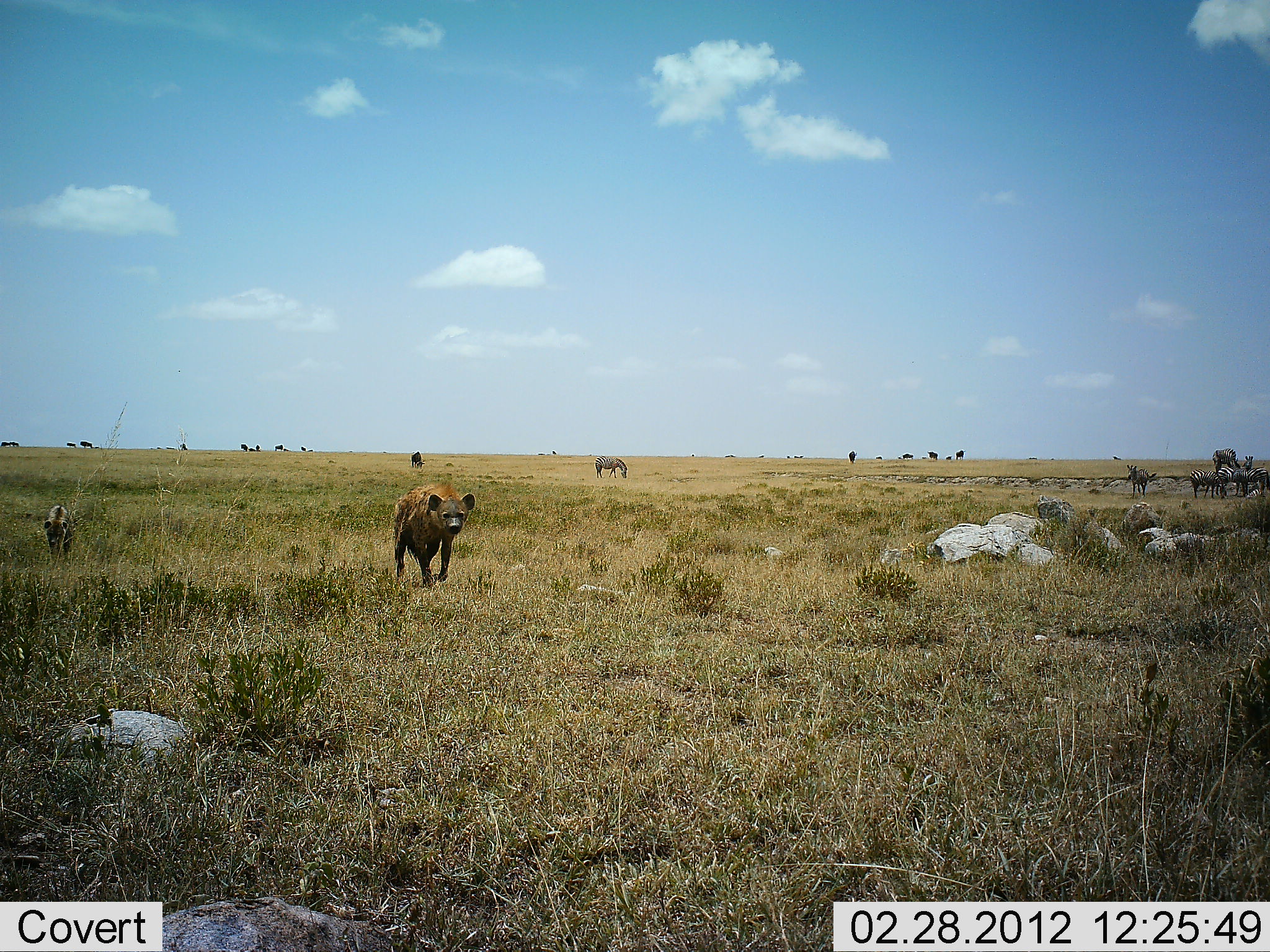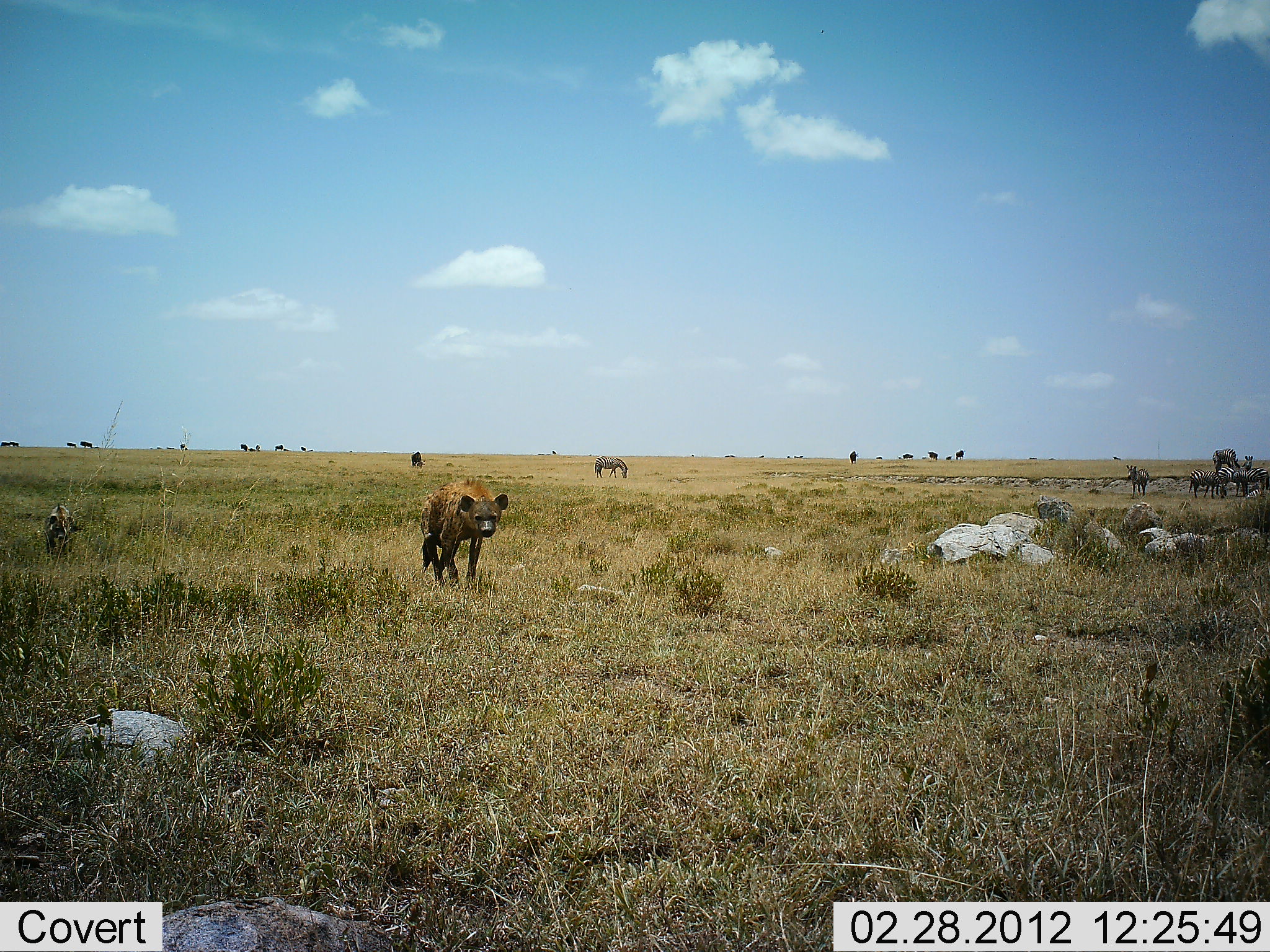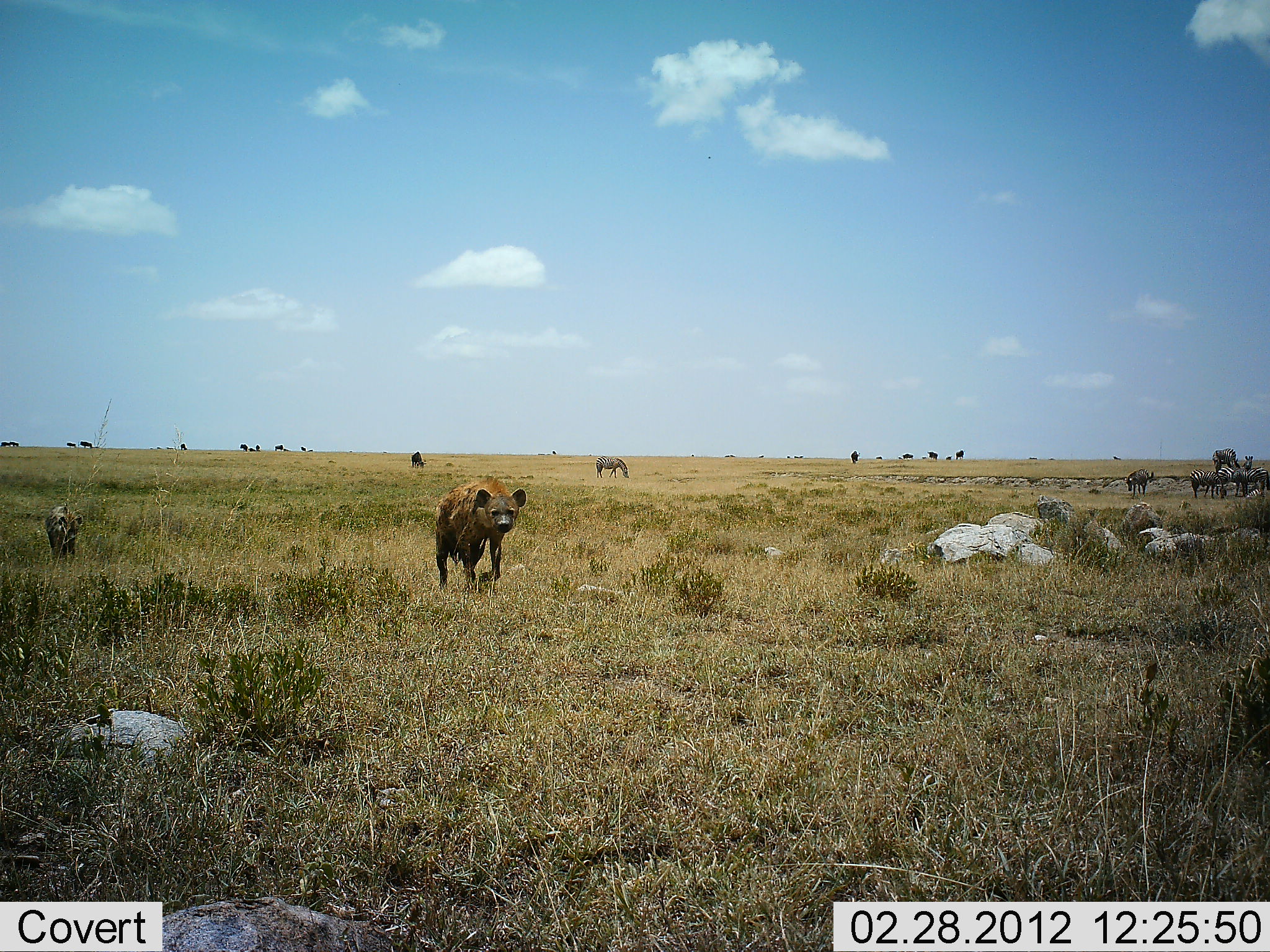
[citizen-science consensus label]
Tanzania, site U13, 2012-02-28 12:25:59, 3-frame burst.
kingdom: Animalia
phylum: Chordata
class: Mammalia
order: Carnivora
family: Hyaenidae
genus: Crocuta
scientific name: Crocuta crocuta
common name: spotted hyena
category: hyenaspotted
Hyenaspotted (spotted hyena) (Crocuta crocuta), count 2. Behavior (volunteer vote fractions): standing 10%, resting 0%, moving 95%, interacting 5%. Young present (vote fraction): 10%. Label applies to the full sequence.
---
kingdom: Animalia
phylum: Chordata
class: Mammalia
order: Perissodactyla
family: Equidae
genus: Equus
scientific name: Equus quagga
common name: plains zebra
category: zebra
Zebra (plains zebra) (Equus quagga), count 5. Behavior (volunteer vote fractions): standing 80%, resting 0%, moving 0%, interacting 0%. Young present (vote fraction): 0%. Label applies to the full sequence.